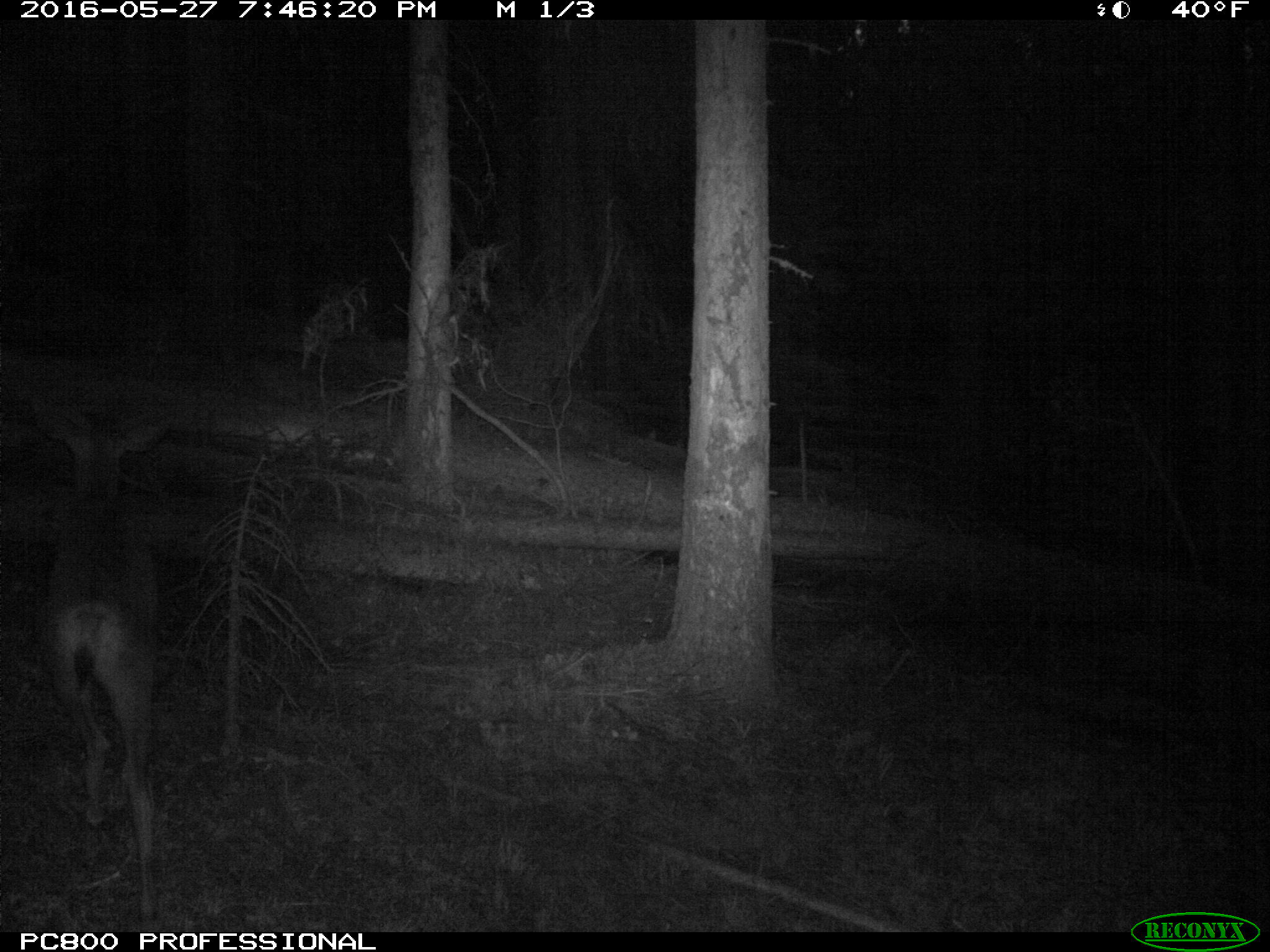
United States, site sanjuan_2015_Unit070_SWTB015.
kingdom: Animalia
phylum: Chordata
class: Mammalia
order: Artiodactyla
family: Cervidae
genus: Odocoileus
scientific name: Odocoileus hemionus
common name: mule deer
Odocoileus hemionus (mule deer).